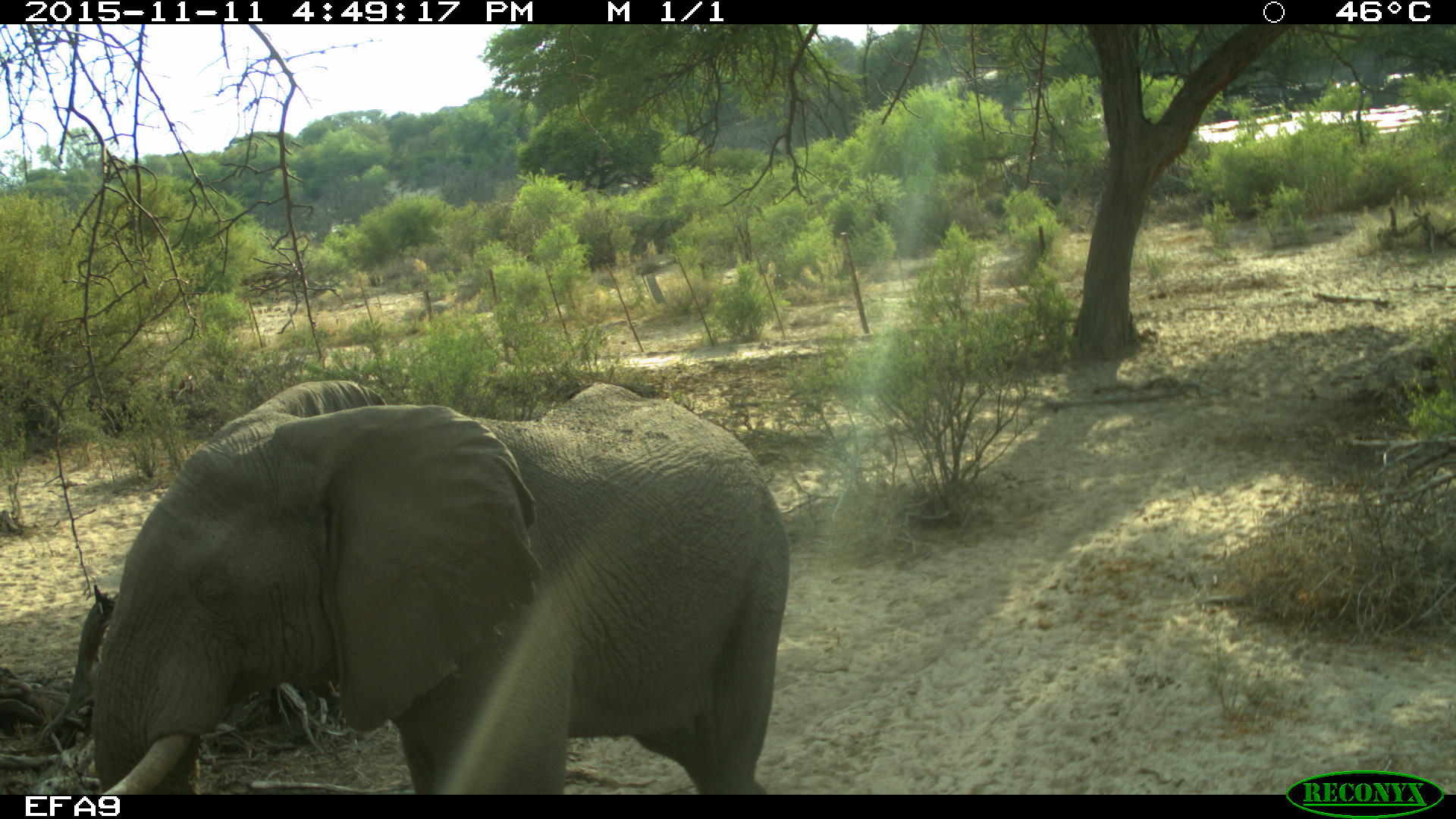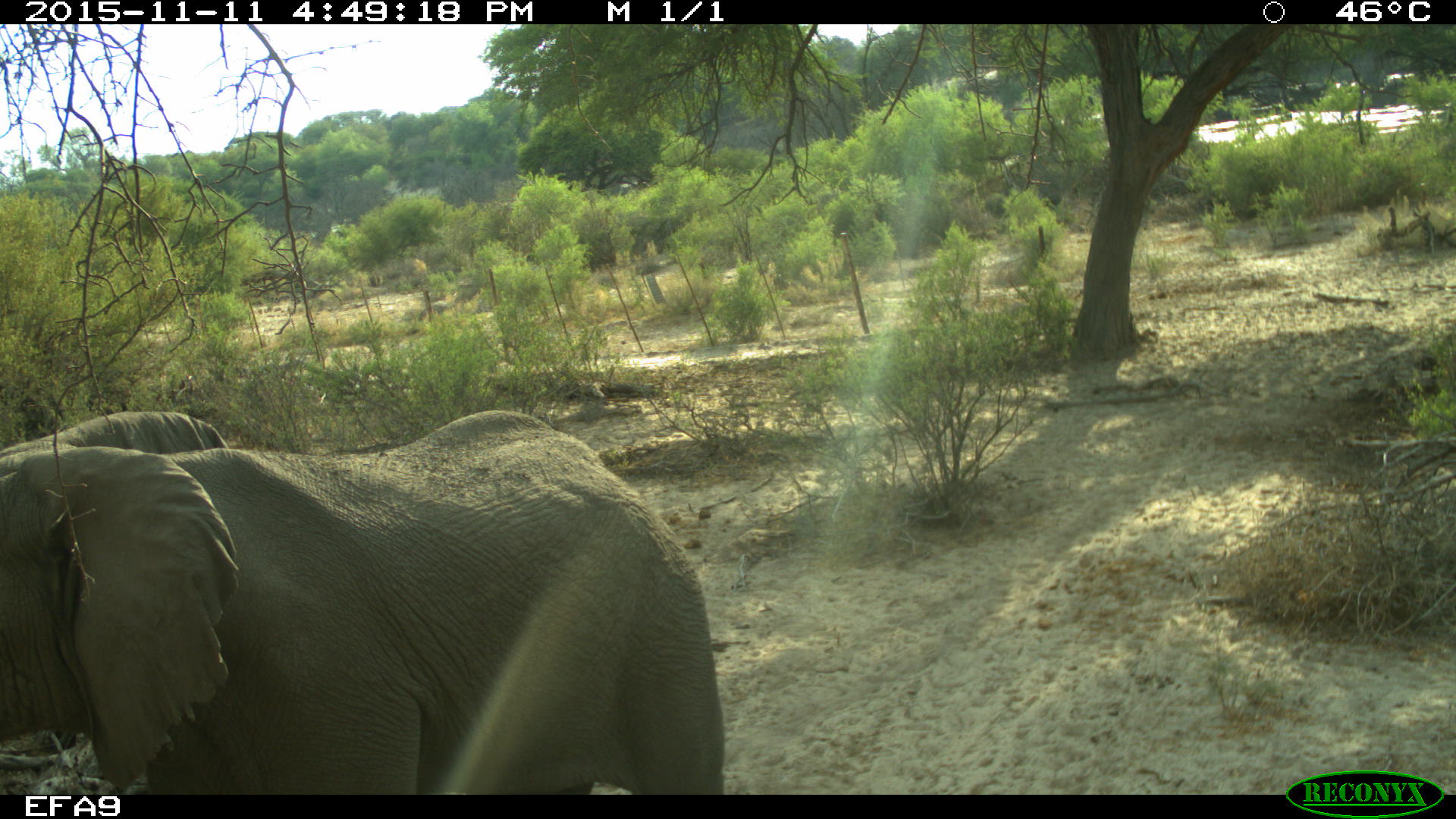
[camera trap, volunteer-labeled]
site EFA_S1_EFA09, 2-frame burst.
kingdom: Animalia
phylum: Chordata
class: Mammalia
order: Proboscidea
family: Elephantidae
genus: Loxodonta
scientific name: Loxodonta africana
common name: african bush elephant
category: elephant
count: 1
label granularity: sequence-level